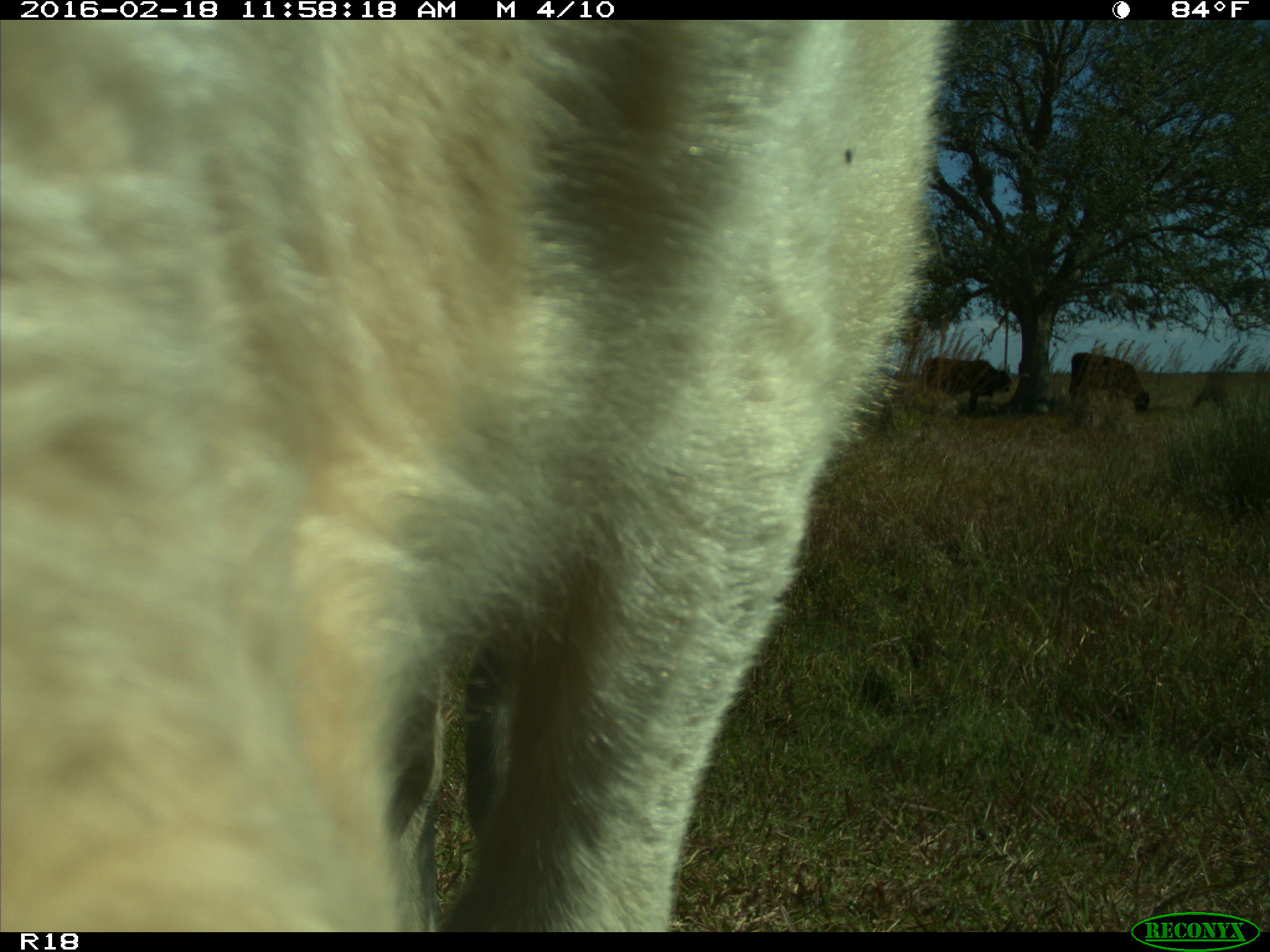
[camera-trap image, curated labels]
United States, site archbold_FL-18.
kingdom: Animalia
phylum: Chordata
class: Mammalia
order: Artiodactyla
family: Bovidae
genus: Bos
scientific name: Bos taurus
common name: domestic cow